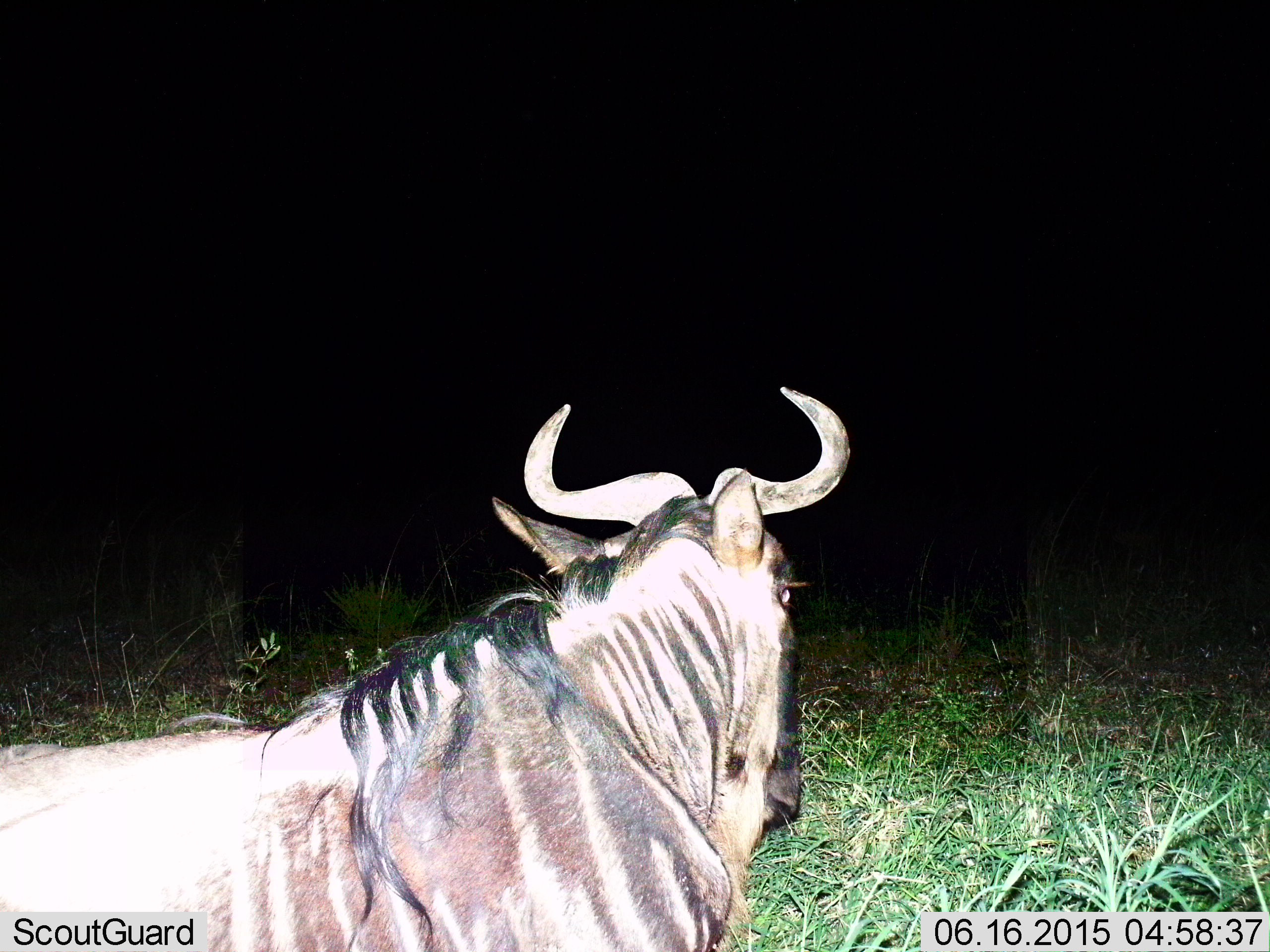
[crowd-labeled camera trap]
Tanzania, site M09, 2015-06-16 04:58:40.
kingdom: Animalia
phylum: Chordata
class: Mammalia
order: Artiodactyla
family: Bovidae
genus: Connochaetes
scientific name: Connochaetes taurinus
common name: blue wildebeest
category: wildebeest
Wildebeest (blue wildebeest) (Connochaetes taurinus), count 1. Behavior (volunteer vote fractions): standing 40%, resting 60%, moving 0%, interacting 0%. Young present (vote fraction): 0%. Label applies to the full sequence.